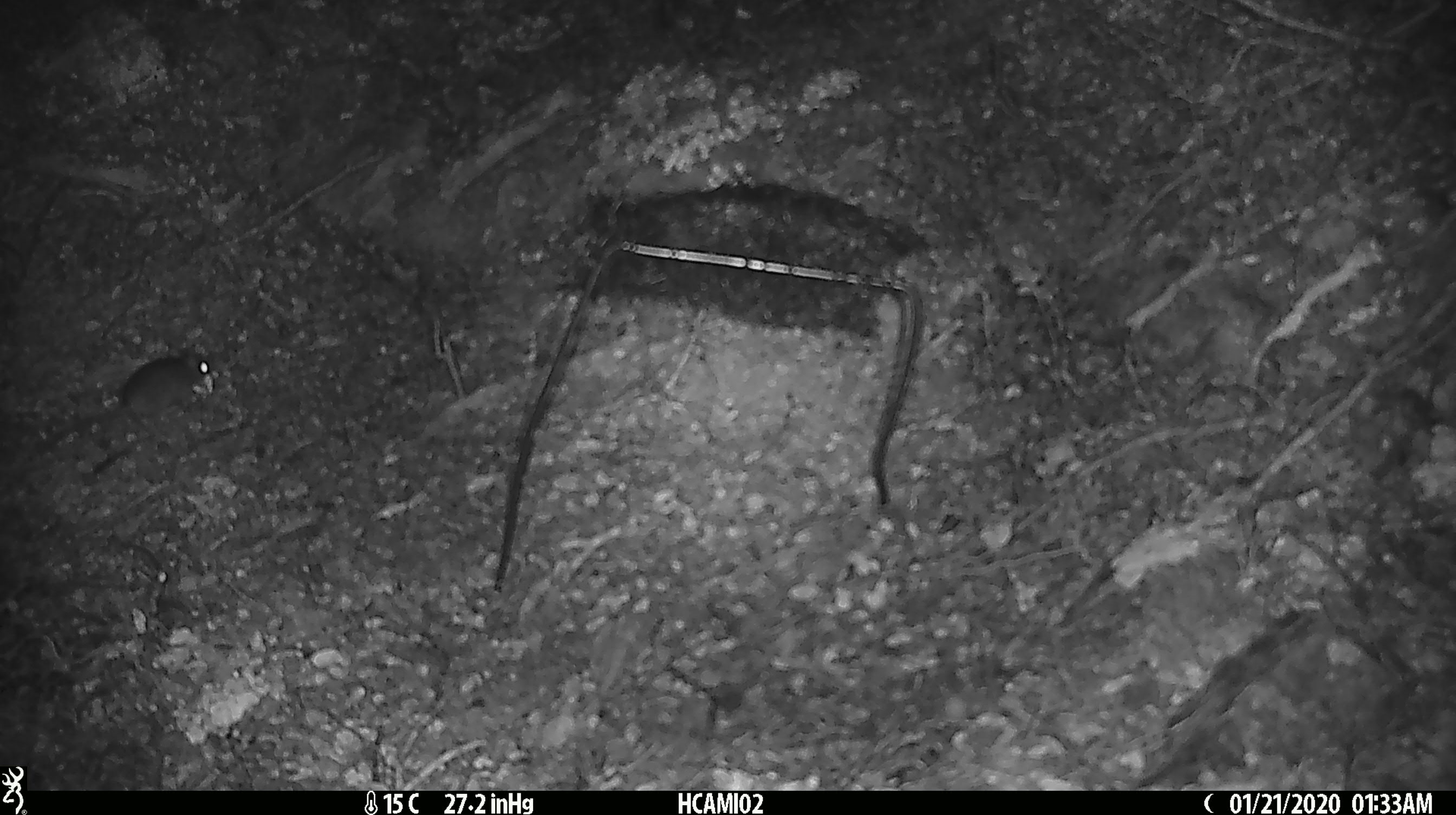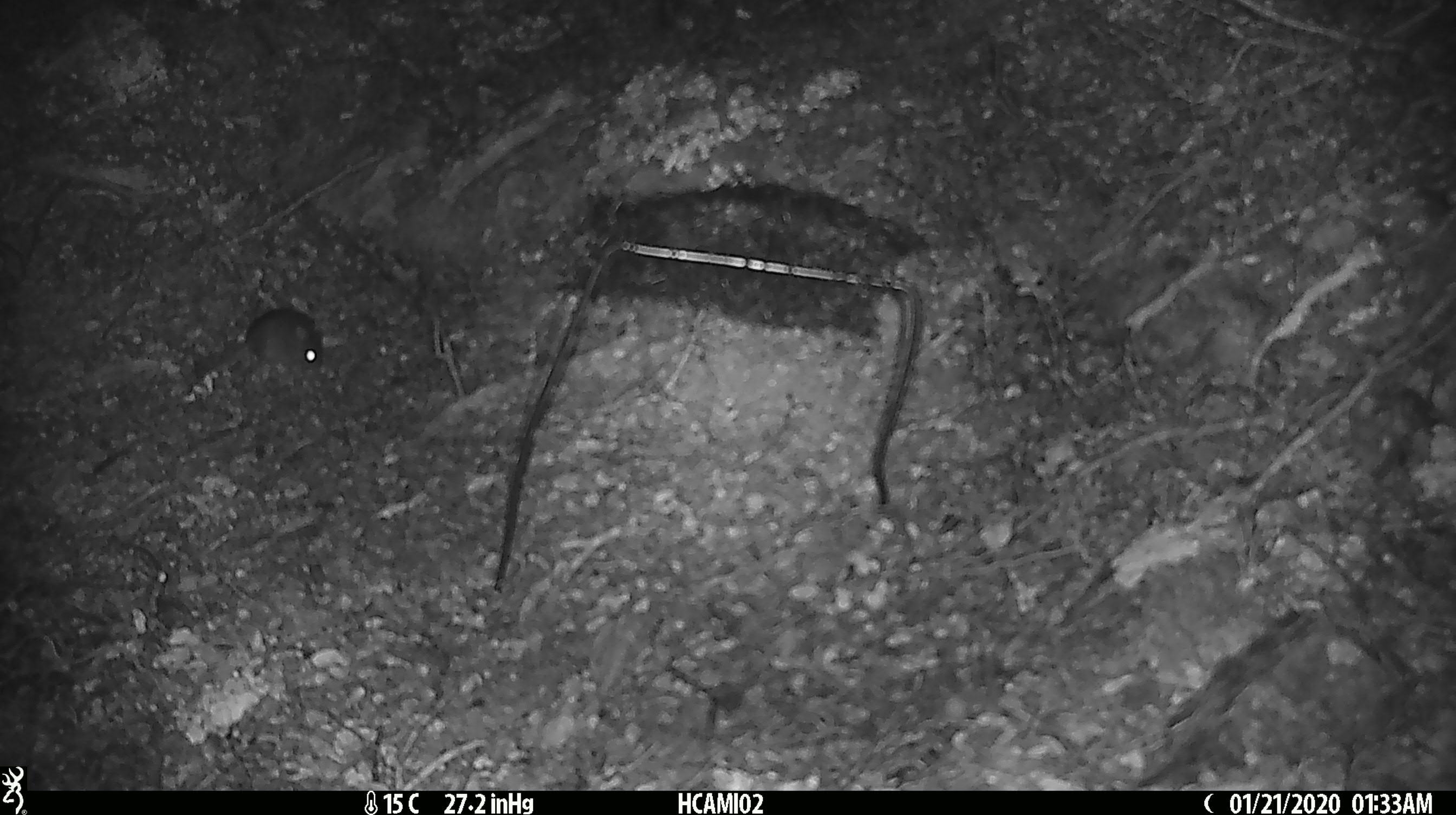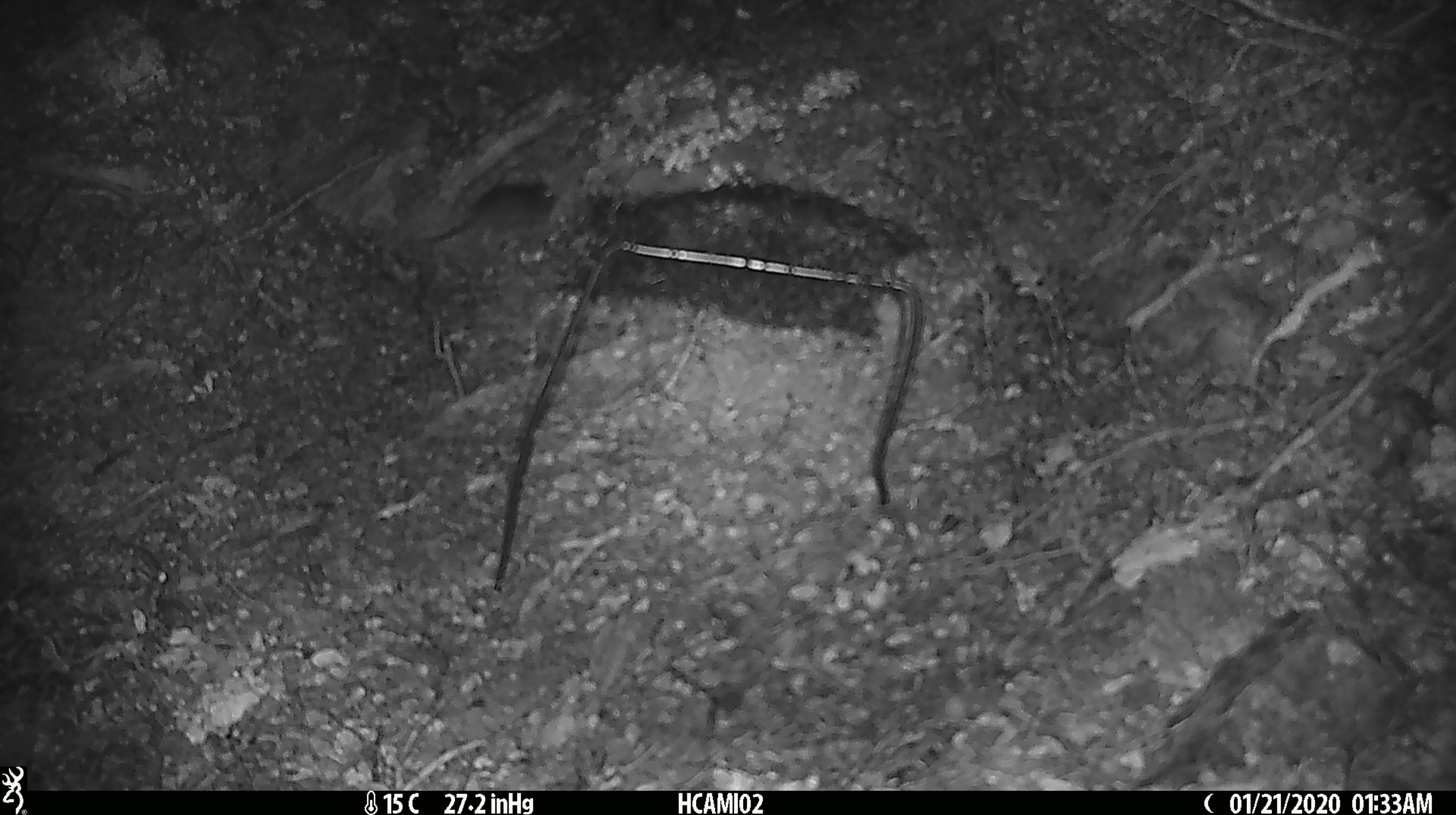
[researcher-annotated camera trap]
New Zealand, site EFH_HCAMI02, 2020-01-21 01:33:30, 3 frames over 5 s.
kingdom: Animalia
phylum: Chordata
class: Mammalia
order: Rodentia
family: Muridae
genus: Mus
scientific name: Mus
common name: mouse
Mouse (Mus).